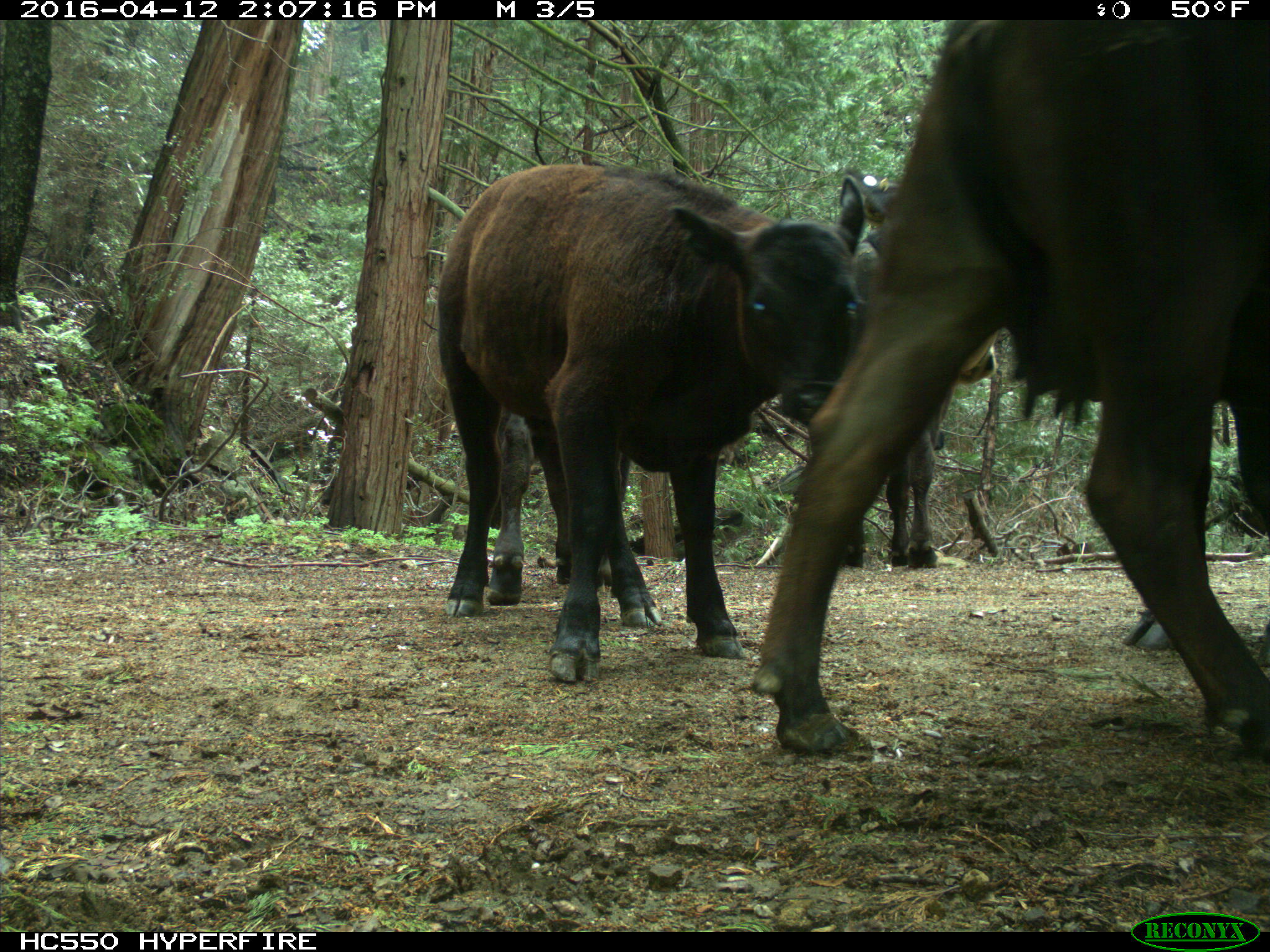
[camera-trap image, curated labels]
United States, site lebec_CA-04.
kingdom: Animalia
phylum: Chordata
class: Mammalia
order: Artiodactyla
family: Bovidae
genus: Bos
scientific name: Bos taurus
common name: domestic cow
Bos taurus (domestic cow).